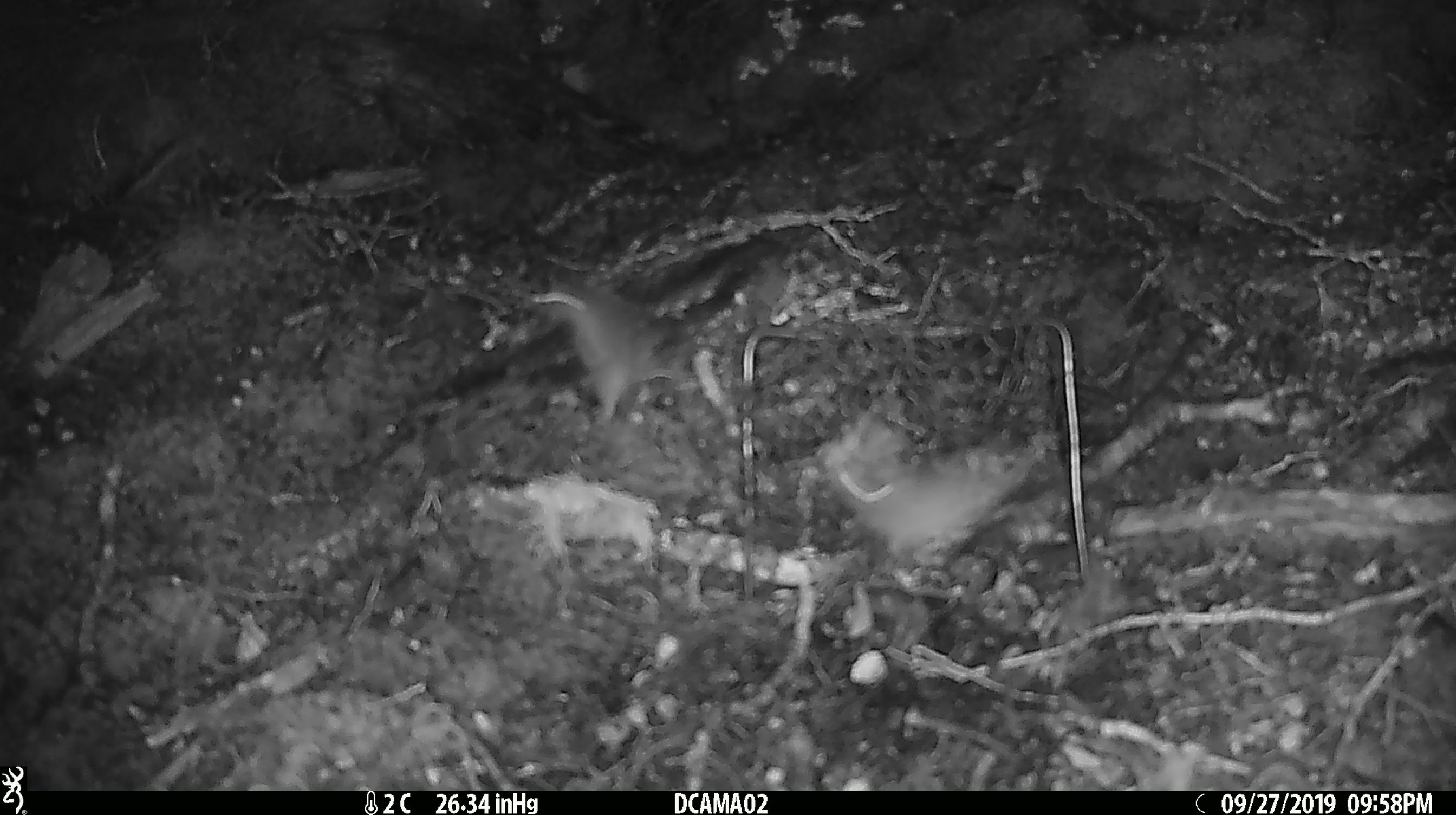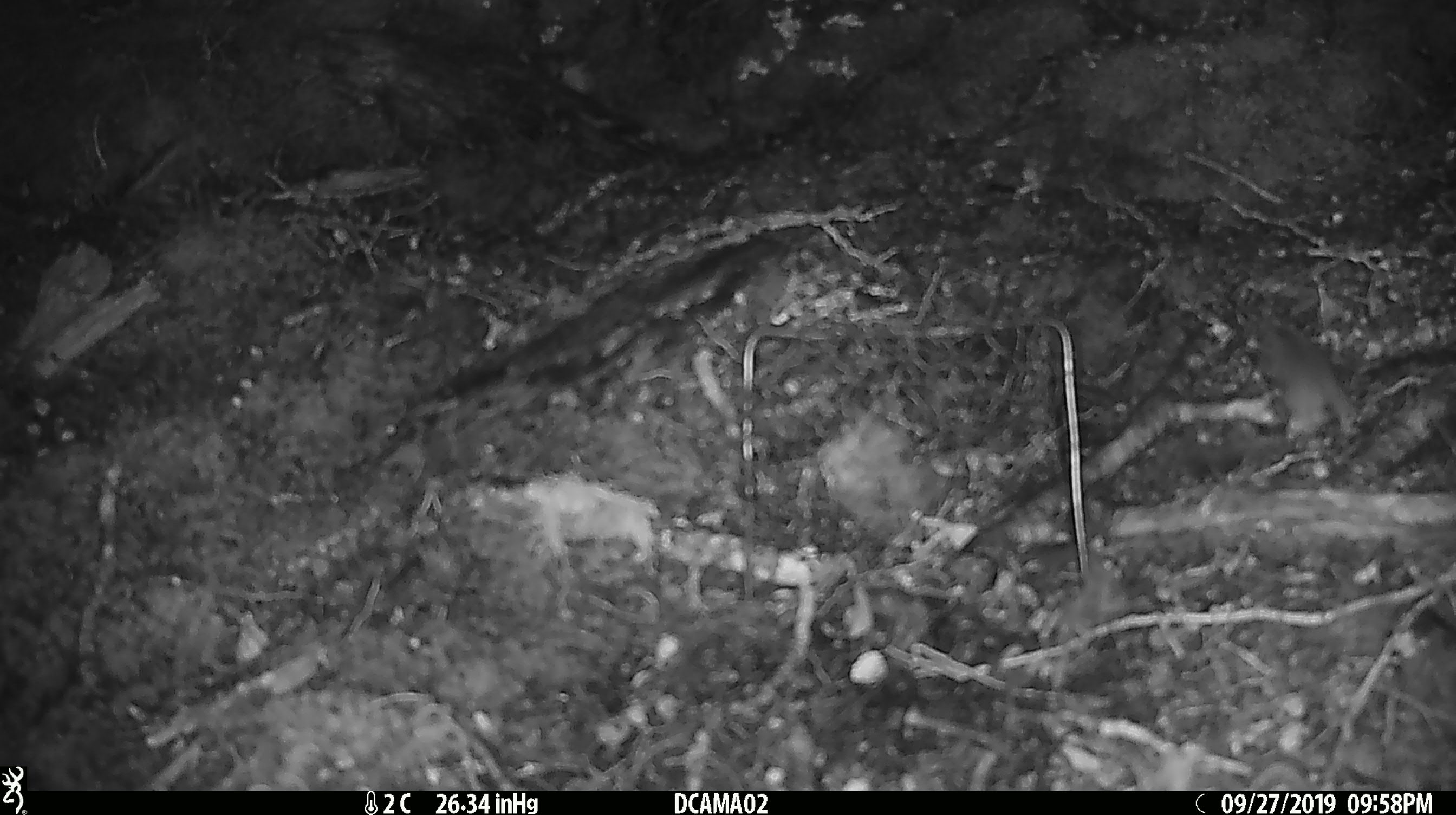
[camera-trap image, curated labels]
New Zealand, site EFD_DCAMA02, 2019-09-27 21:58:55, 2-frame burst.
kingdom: Animalia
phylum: Chordata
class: Mammalia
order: Rodentia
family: Muridae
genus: Mus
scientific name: Mus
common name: mouse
Mouse (Mus).